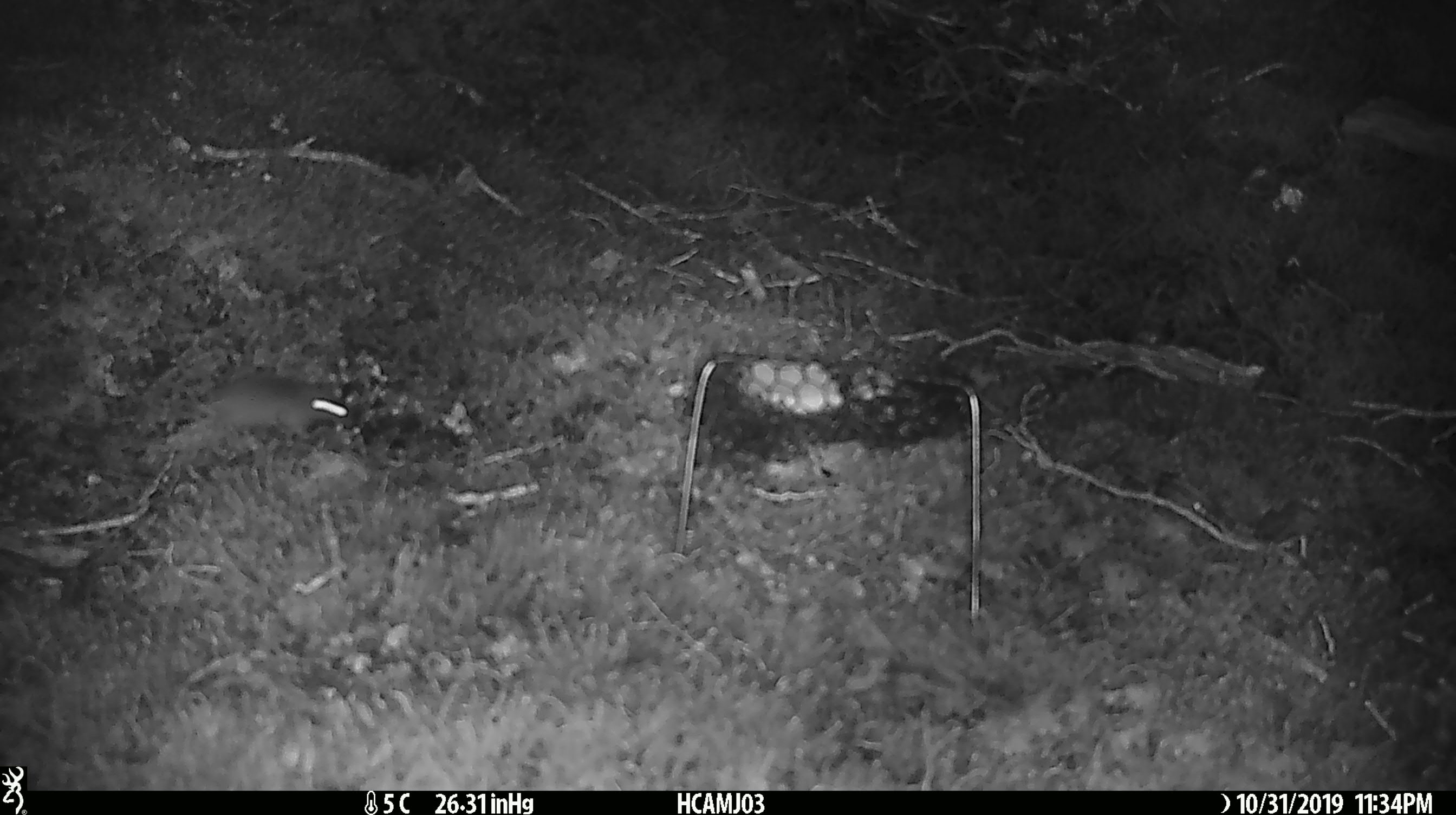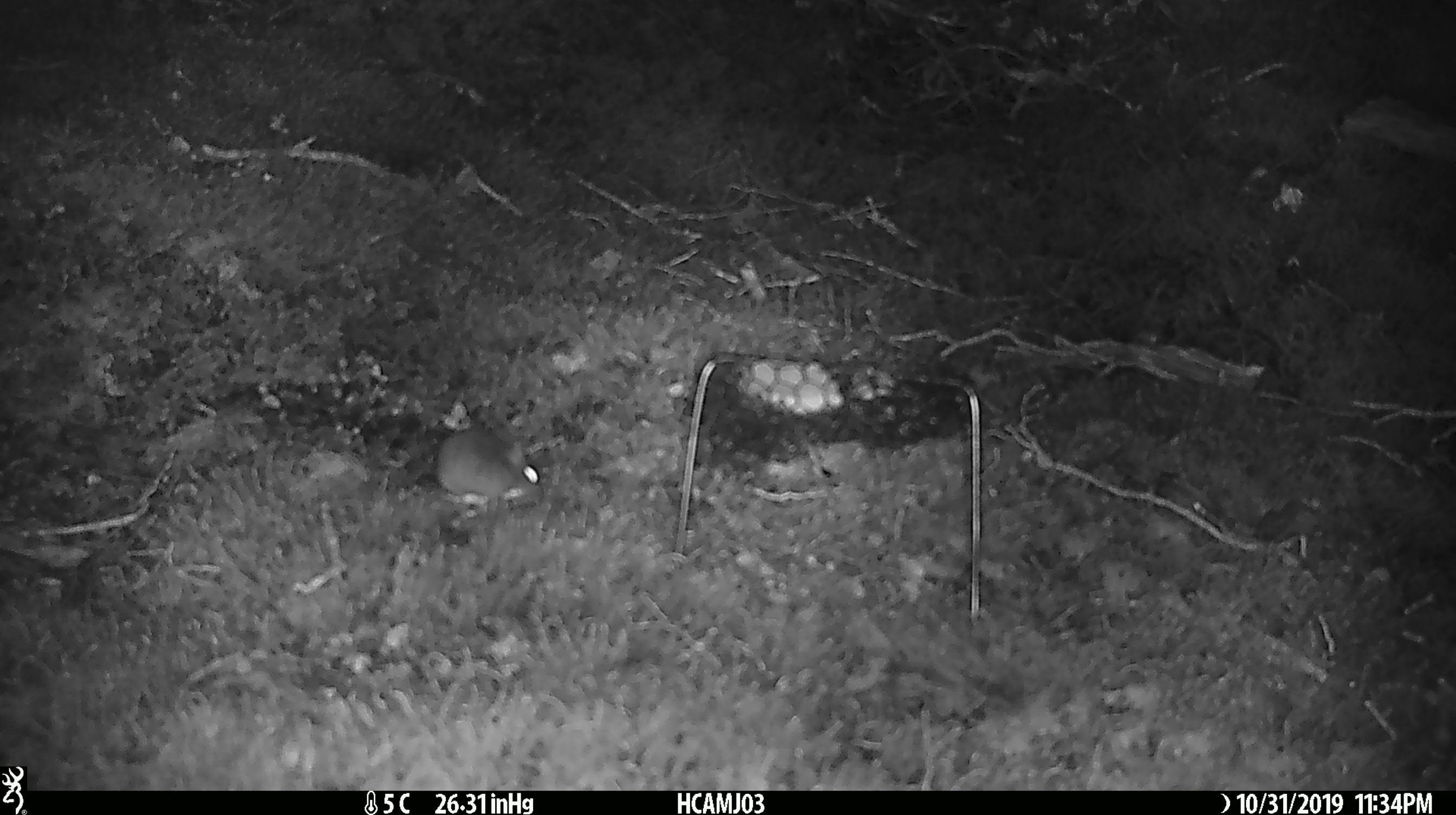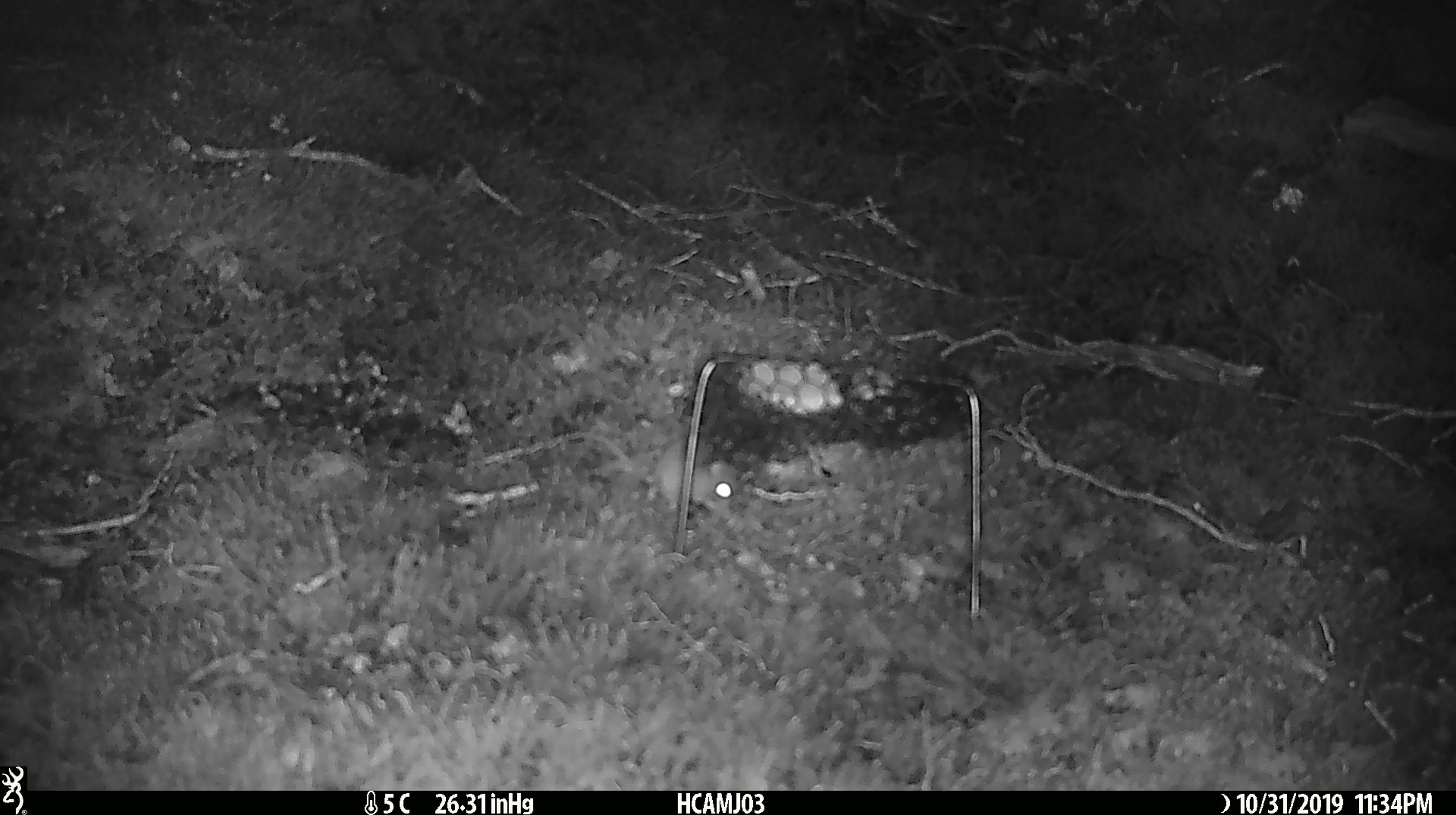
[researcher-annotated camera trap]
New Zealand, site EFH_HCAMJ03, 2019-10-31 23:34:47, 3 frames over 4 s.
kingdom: Animalia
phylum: Chordata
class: Mammalia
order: Rodentia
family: Muridae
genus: Mus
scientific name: Mus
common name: mouse